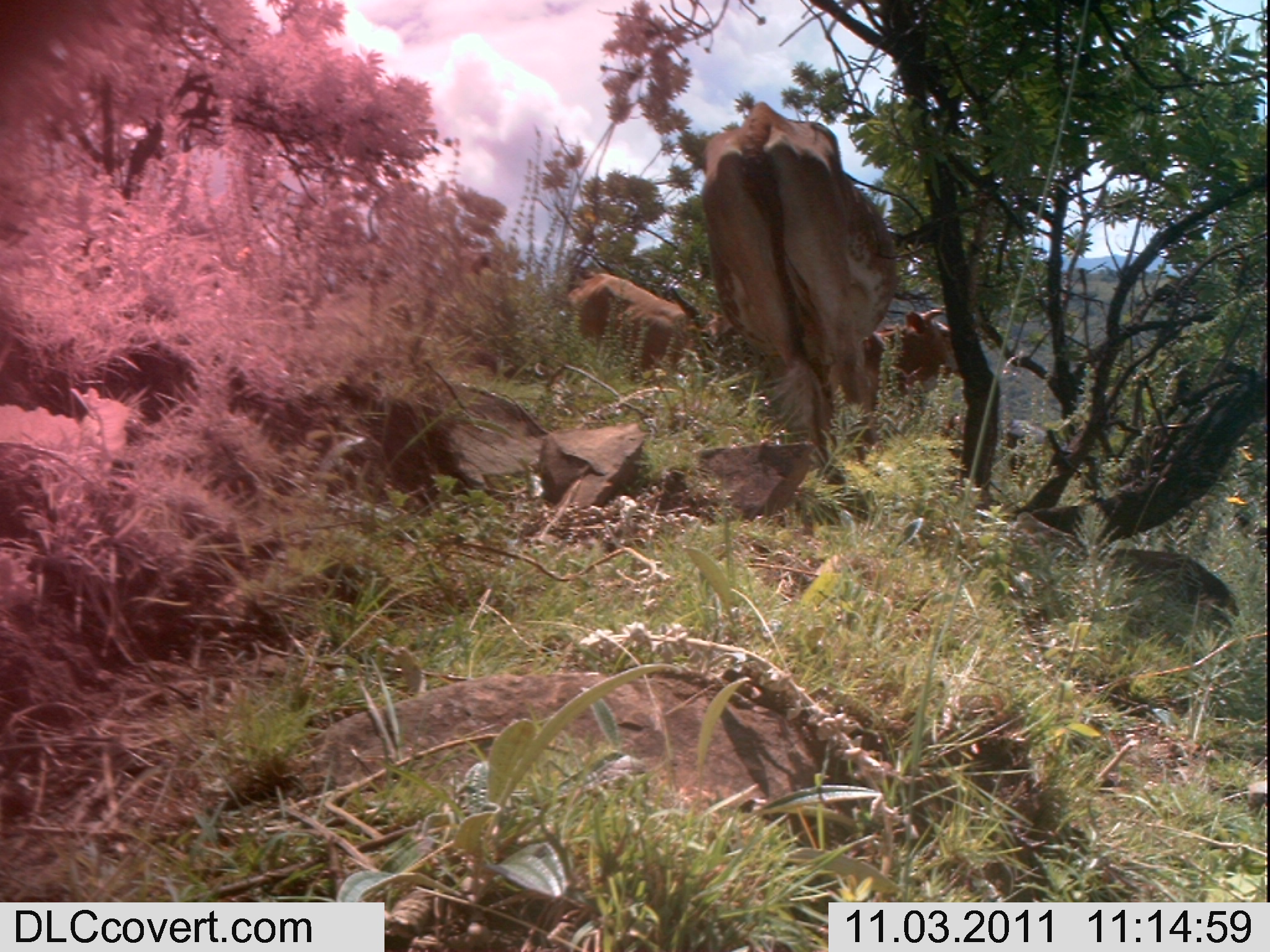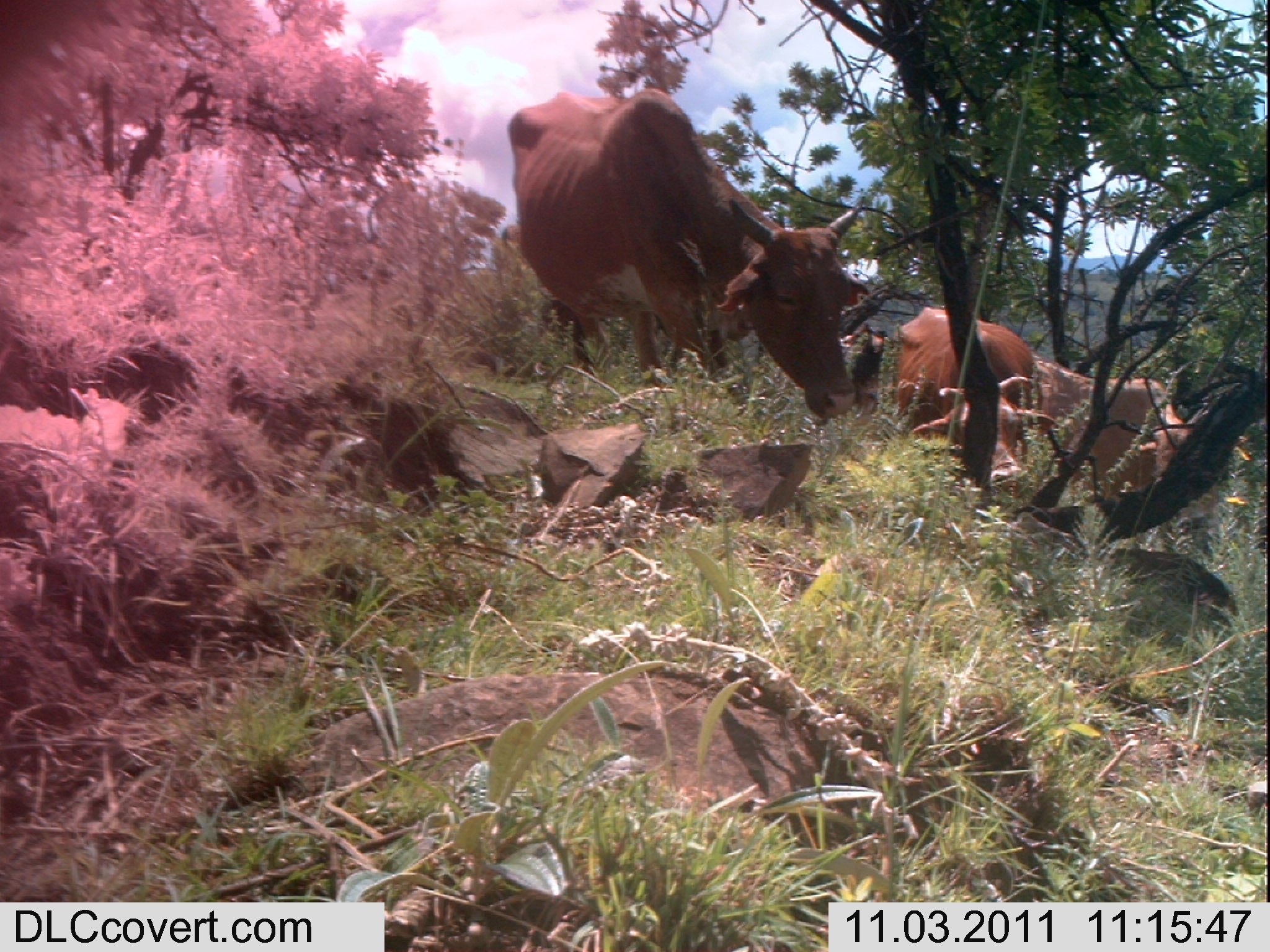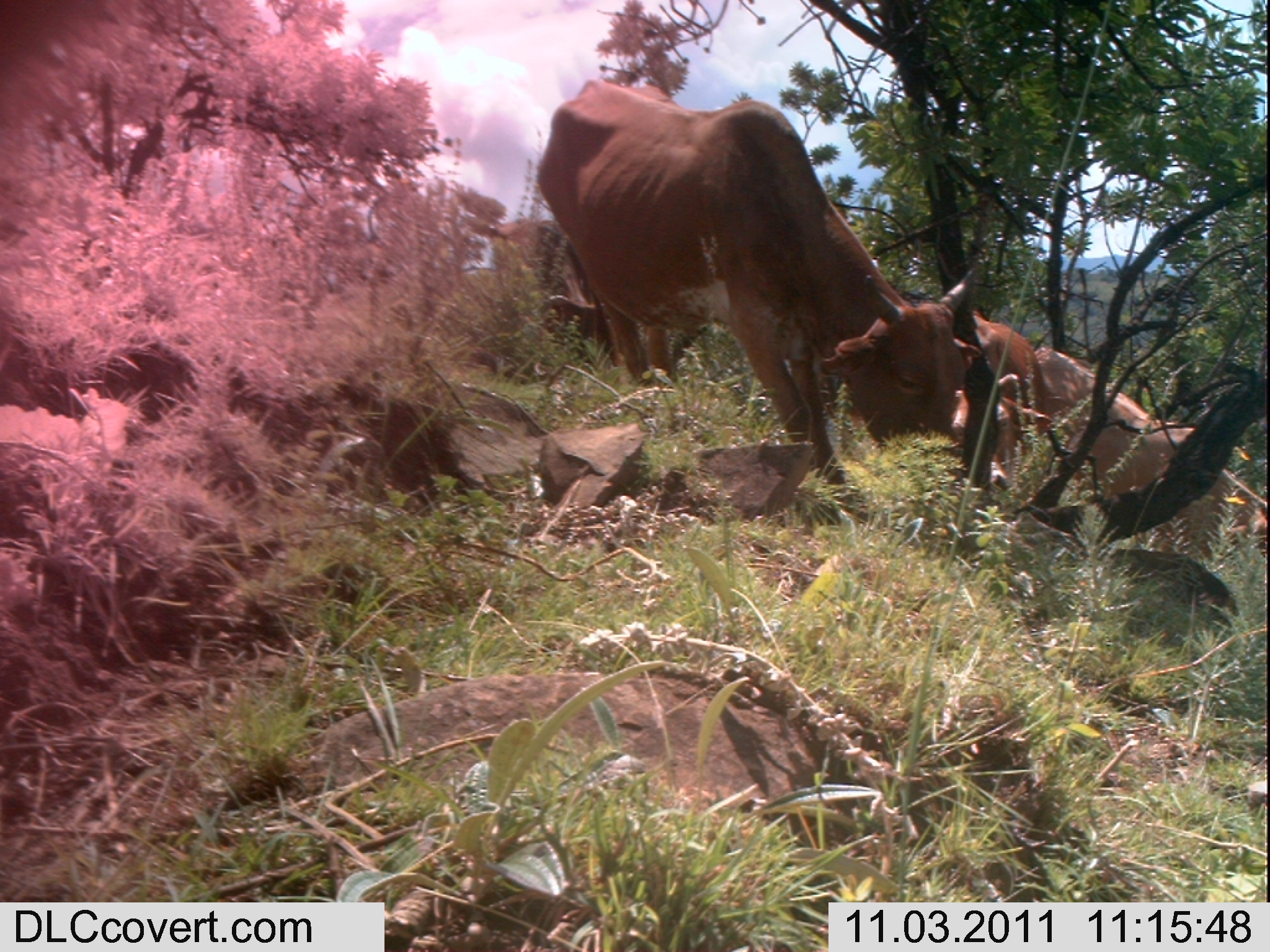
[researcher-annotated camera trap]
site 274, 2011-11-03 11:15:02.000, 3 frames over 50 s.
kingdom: Animalia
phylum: Chordata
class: Mammalia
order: Artiodactyla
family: Bovidae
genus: Bos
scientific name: Bos taurus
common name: domestic cattle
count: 3